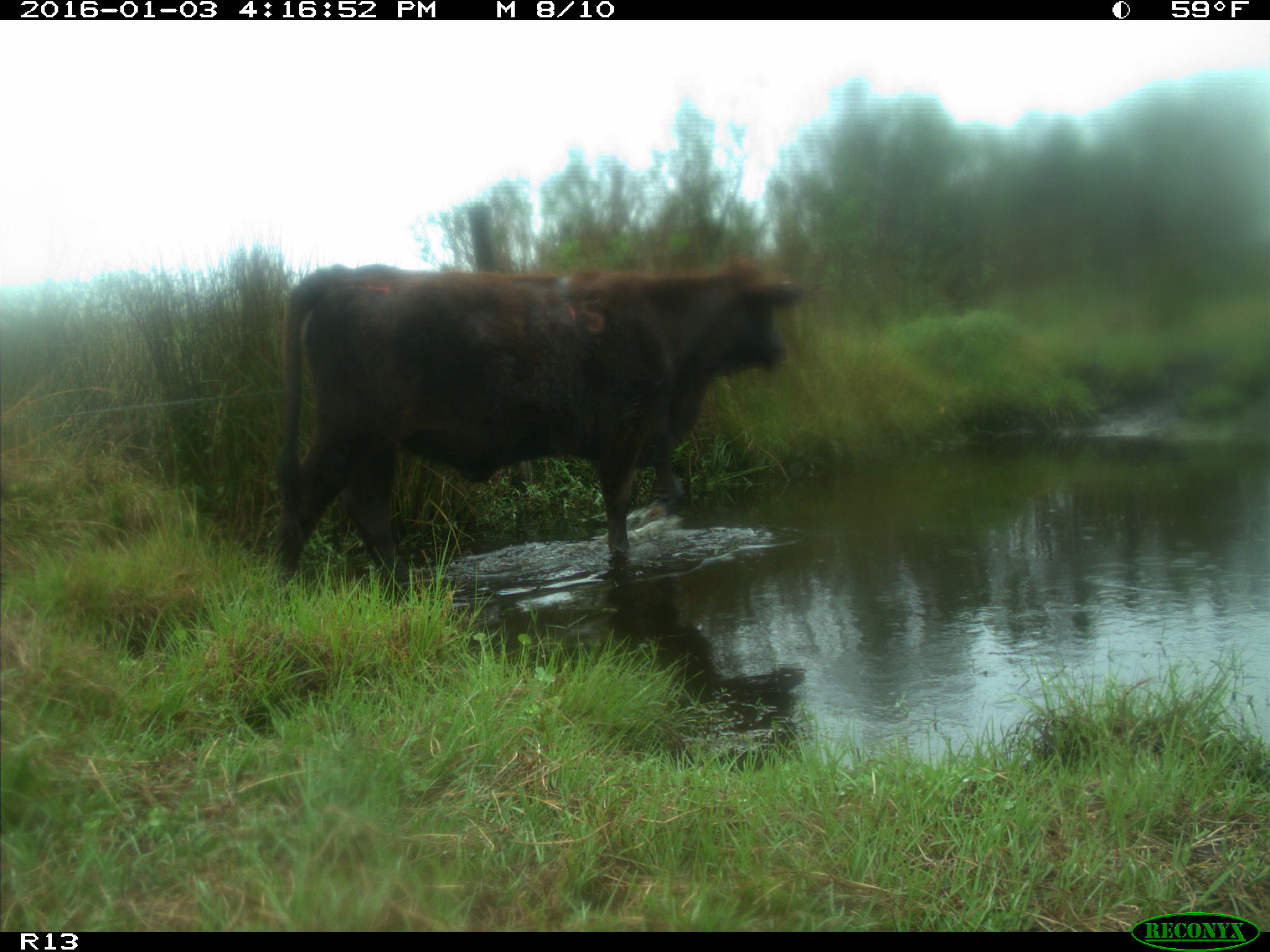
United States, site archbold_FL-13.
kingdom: Animalia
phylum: Chordata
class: Mammalia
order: Artiodactyla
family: Bovidae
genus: Bos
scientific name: Bos taurus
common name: domestic cow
Bos taurus (domestic cow).